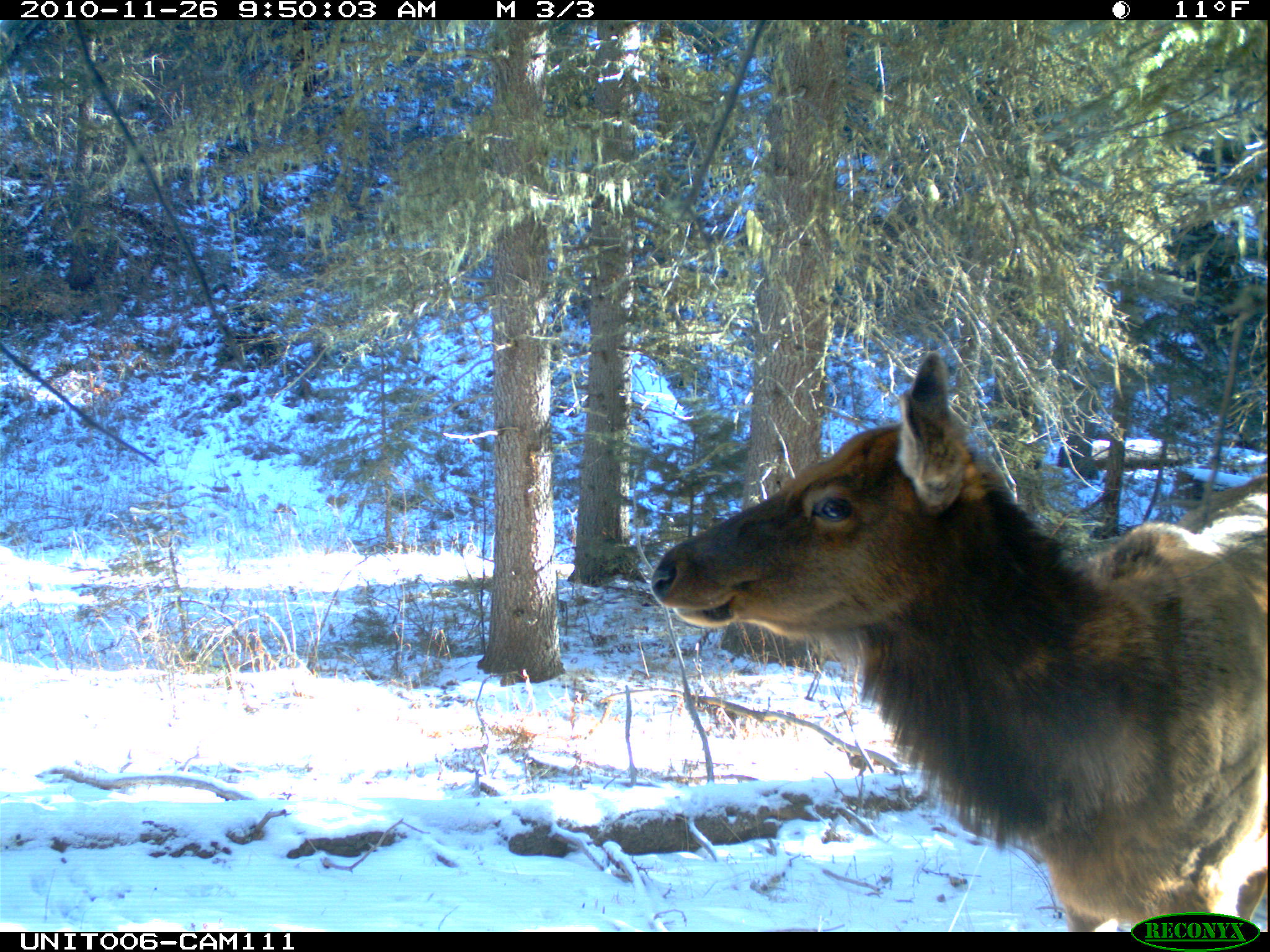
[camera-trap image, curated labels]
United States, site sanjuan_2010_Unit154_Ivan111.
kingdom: Animalia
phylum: Chordata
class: Mammalia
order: Artiodactyla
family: Cervidae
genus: Cervus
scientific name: Cervus elaphus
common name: red deer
Cervus elaphus (red deer).